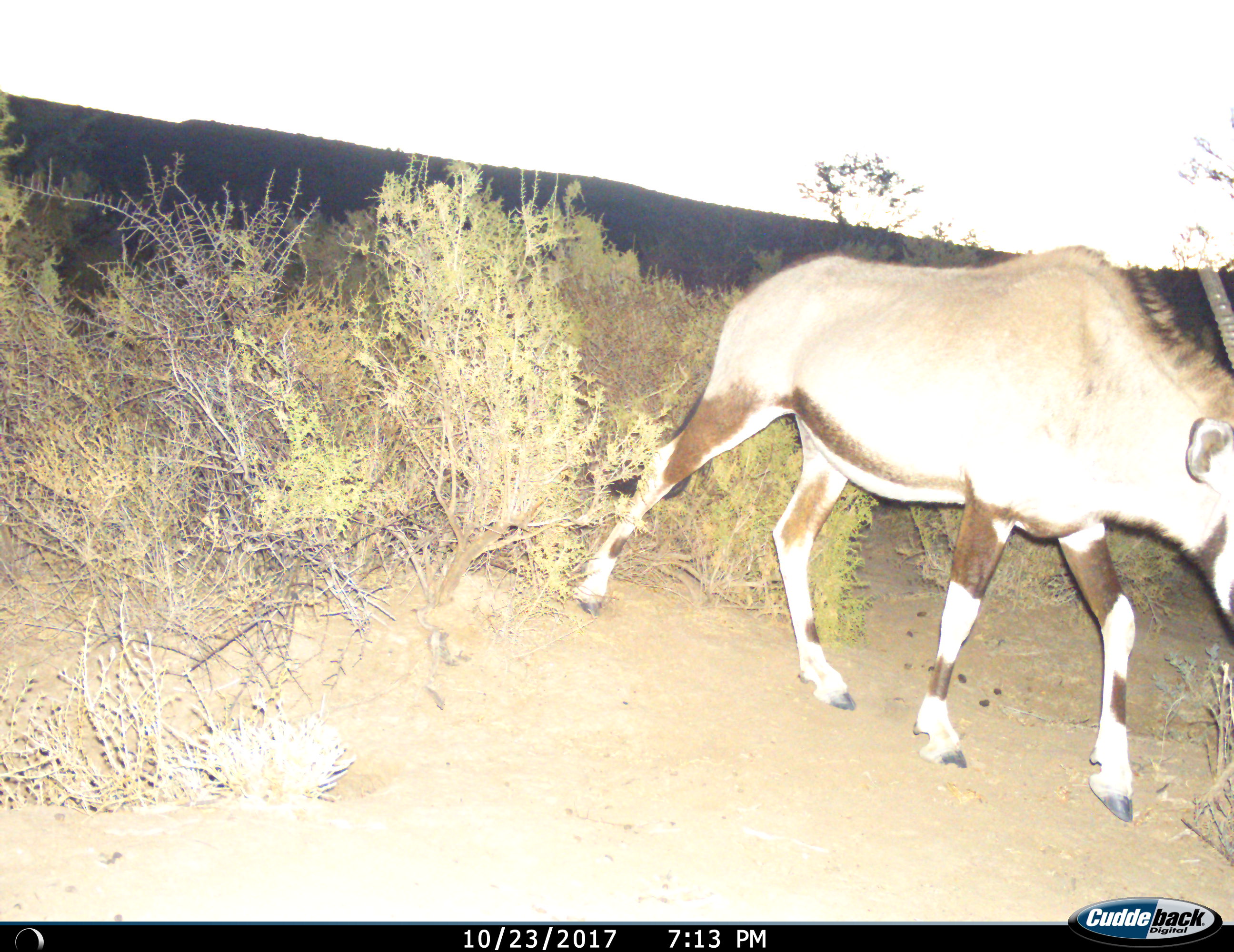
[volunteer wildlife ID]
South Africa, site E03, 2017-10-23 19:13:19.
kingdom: Animalia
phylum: Chordata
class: Mammalia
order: Artiodactyla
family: Bovidae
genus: Oryx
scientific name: Oryx gazella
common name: gemsbok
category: gemsbokoryx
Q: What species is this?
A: Gemsbokoryx (gemsbok) (Oryx gazella).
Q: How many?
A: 1.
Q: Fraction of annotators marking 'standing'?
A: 0%.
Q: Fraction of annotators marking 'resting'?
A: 0%.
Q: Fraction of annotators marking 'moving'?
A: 100%.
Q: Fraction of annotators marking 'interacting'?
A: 0%.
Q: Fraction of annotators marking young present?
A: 0%.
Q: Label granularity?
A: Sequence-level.